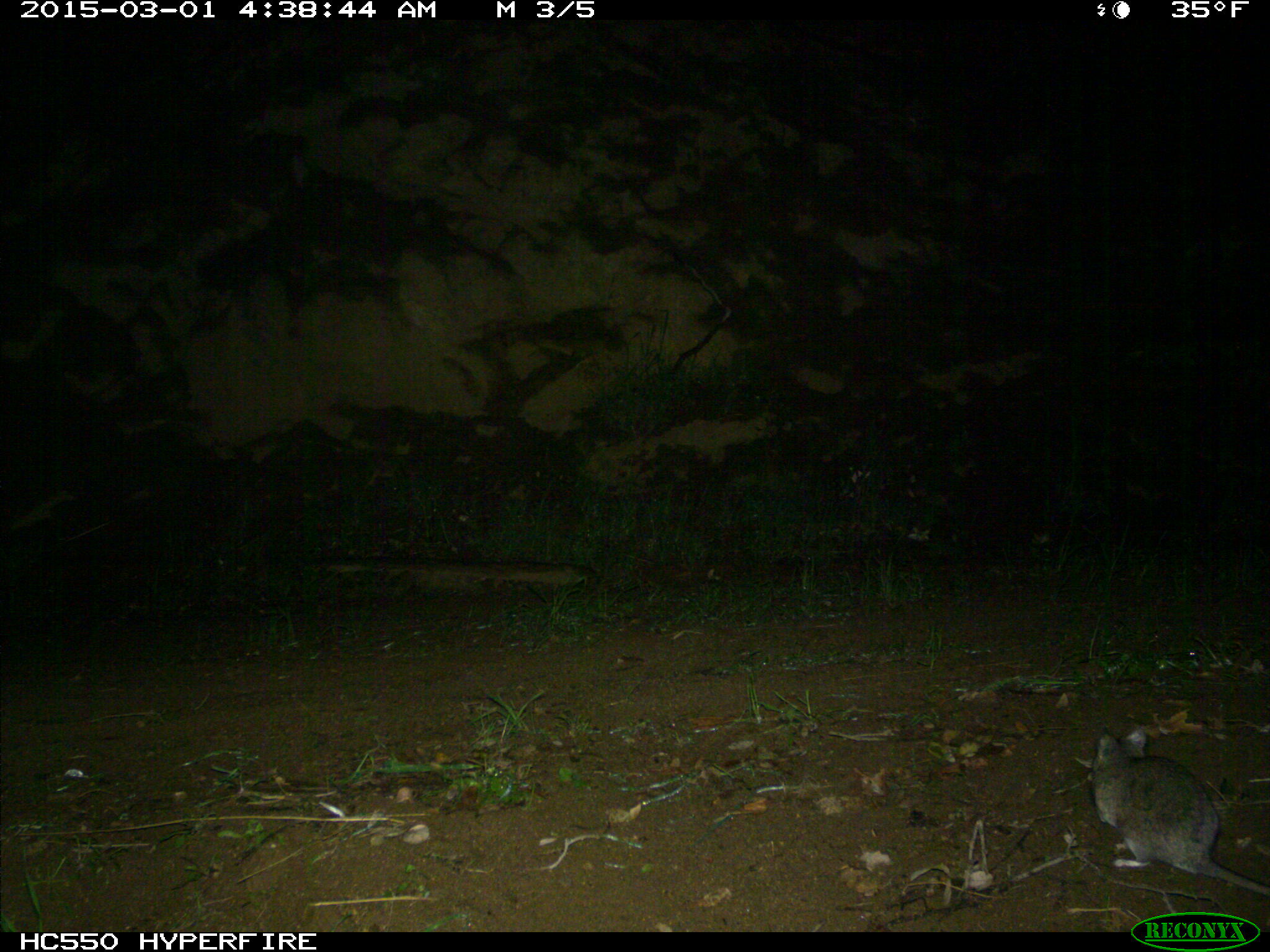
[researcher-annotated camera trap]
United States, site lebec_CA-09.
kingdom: Animalia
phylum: Chordata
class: Mammalia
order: Rodentia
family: Cricetidae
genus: Neotoma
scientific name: Neotoma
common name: pack rat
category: unidentified pack rat